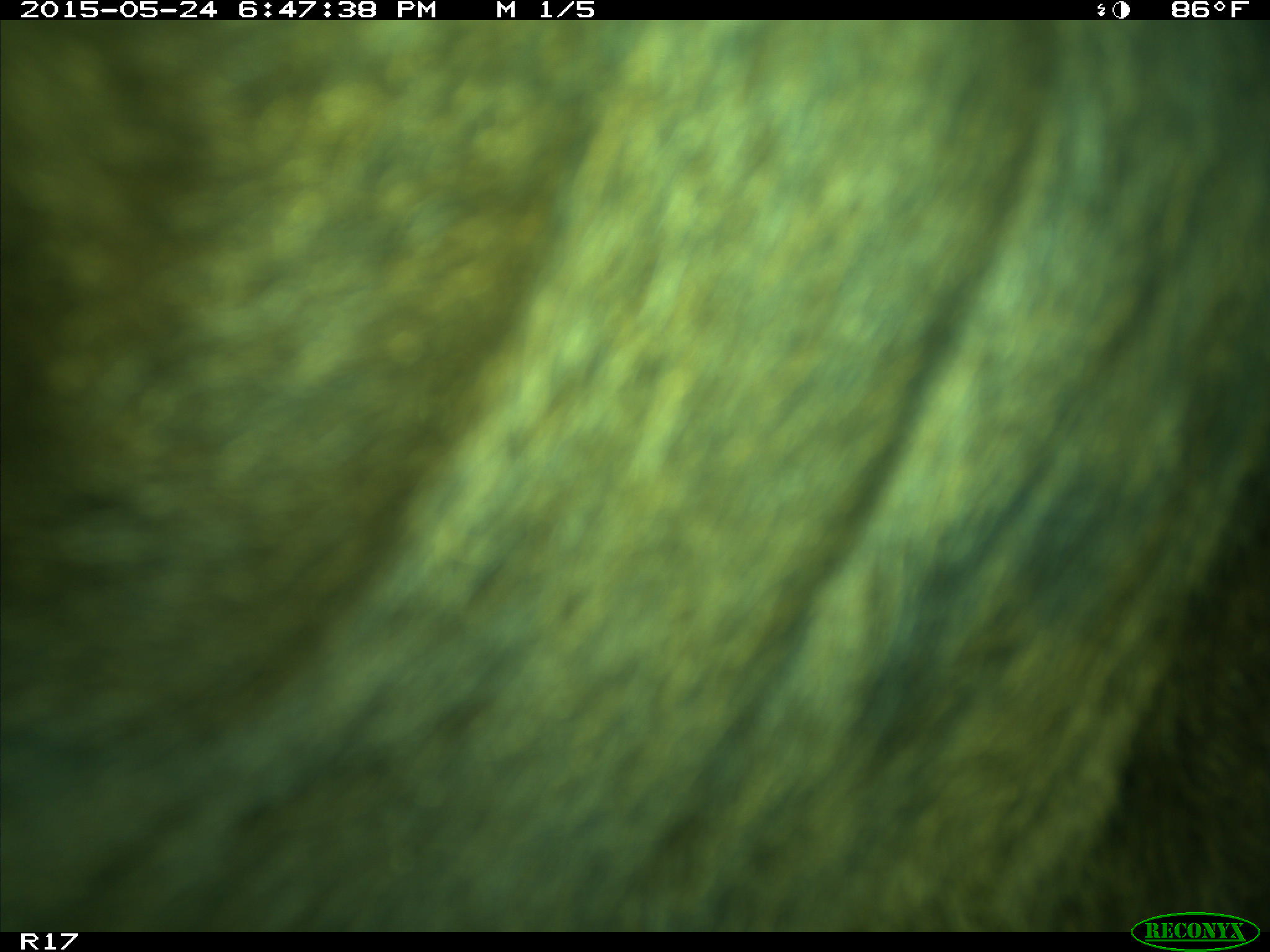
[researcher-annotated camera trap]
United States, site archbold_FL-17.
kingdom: Animalia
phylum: Chordata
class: Mammalia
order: Artiodactyla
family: Bovidae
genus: Bos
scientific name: Bos taurus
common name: domestic cow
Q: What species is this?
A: Bos taurus (domestic cow).